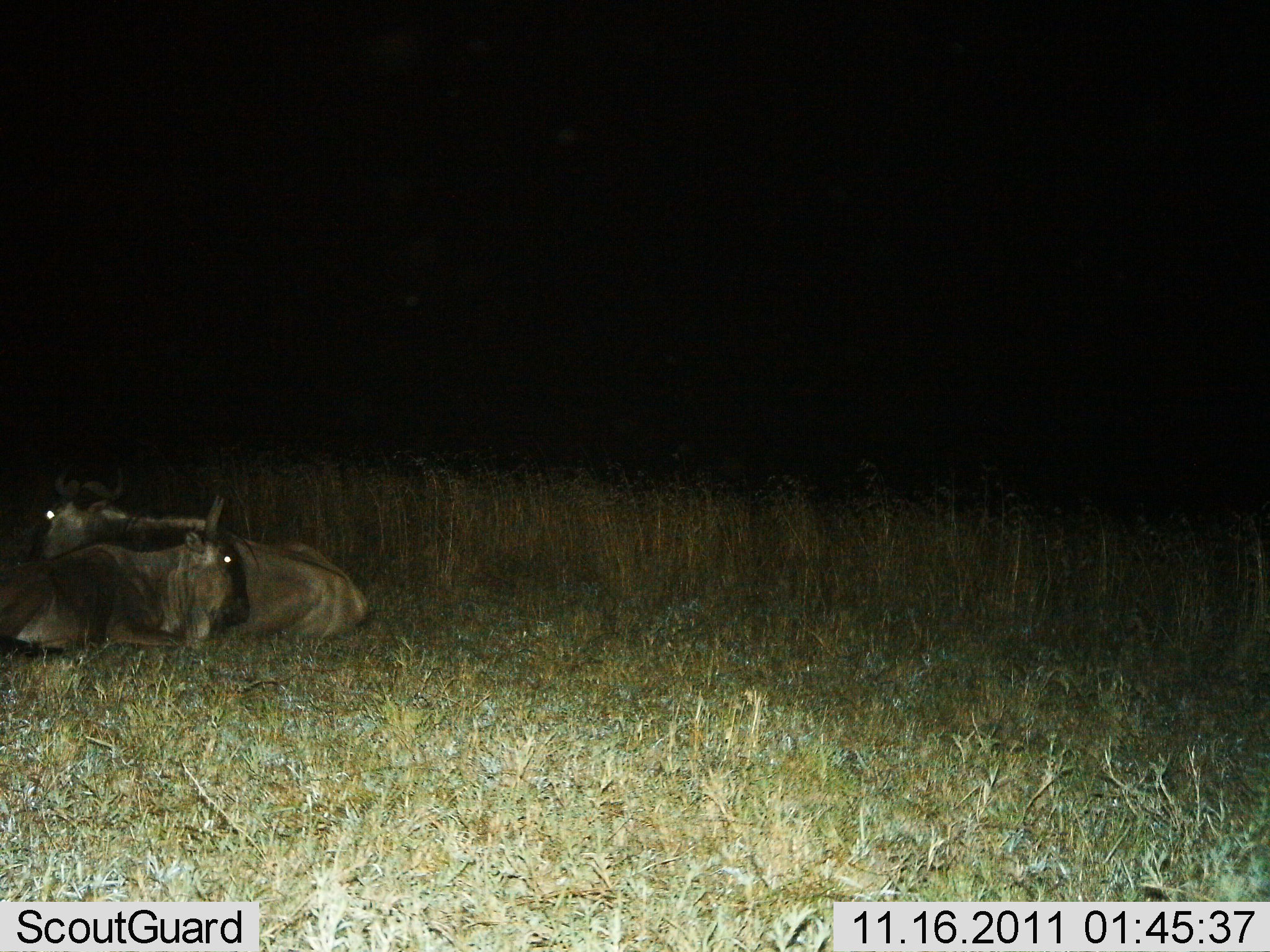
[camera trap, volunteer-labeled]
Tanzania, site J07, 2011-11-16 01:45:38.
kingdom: Animalia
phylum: Chordata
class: Mammalia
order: Artiodactyla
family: Bovidae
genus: Connochaetes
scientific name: Connochaetes taurinus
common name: blue wildebeest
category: wildebeest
Wildebeest (blue wildebeest) (Connochaetes taurinus), count 2. Behavior (volunteer vote fractions): standing 0%, resting 100%, moving 0%, interacting 0%. Young present (vote fraction): 8%. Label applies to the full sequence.